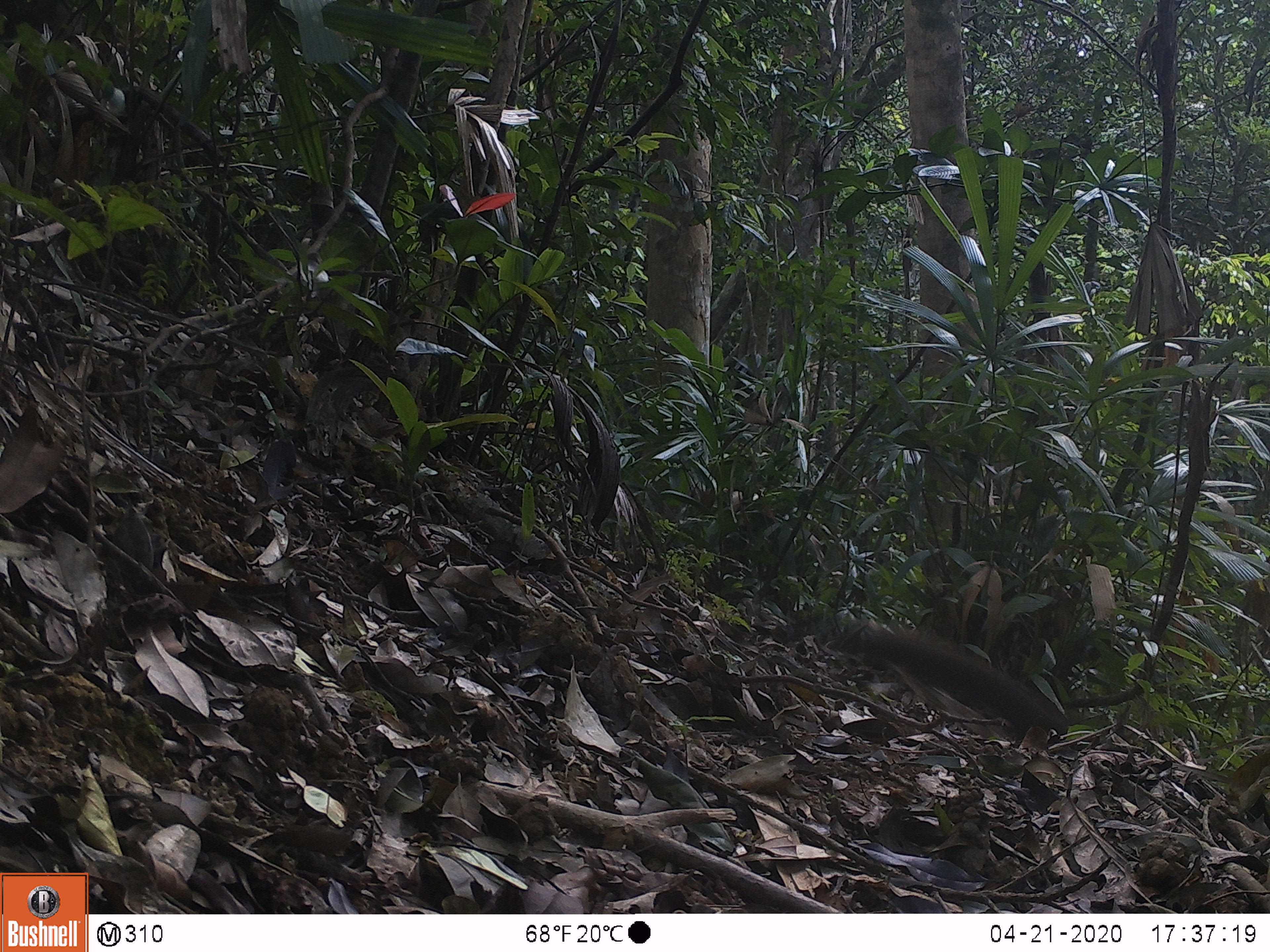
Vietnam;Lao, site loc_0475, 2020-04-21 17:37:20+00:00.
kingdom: Animalia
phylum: Chordata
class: Mammalia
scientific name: Mammalia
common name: mammal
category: unidentified small mammal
Unidentified small mammal (mammal) (Mammalia). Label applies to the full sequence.